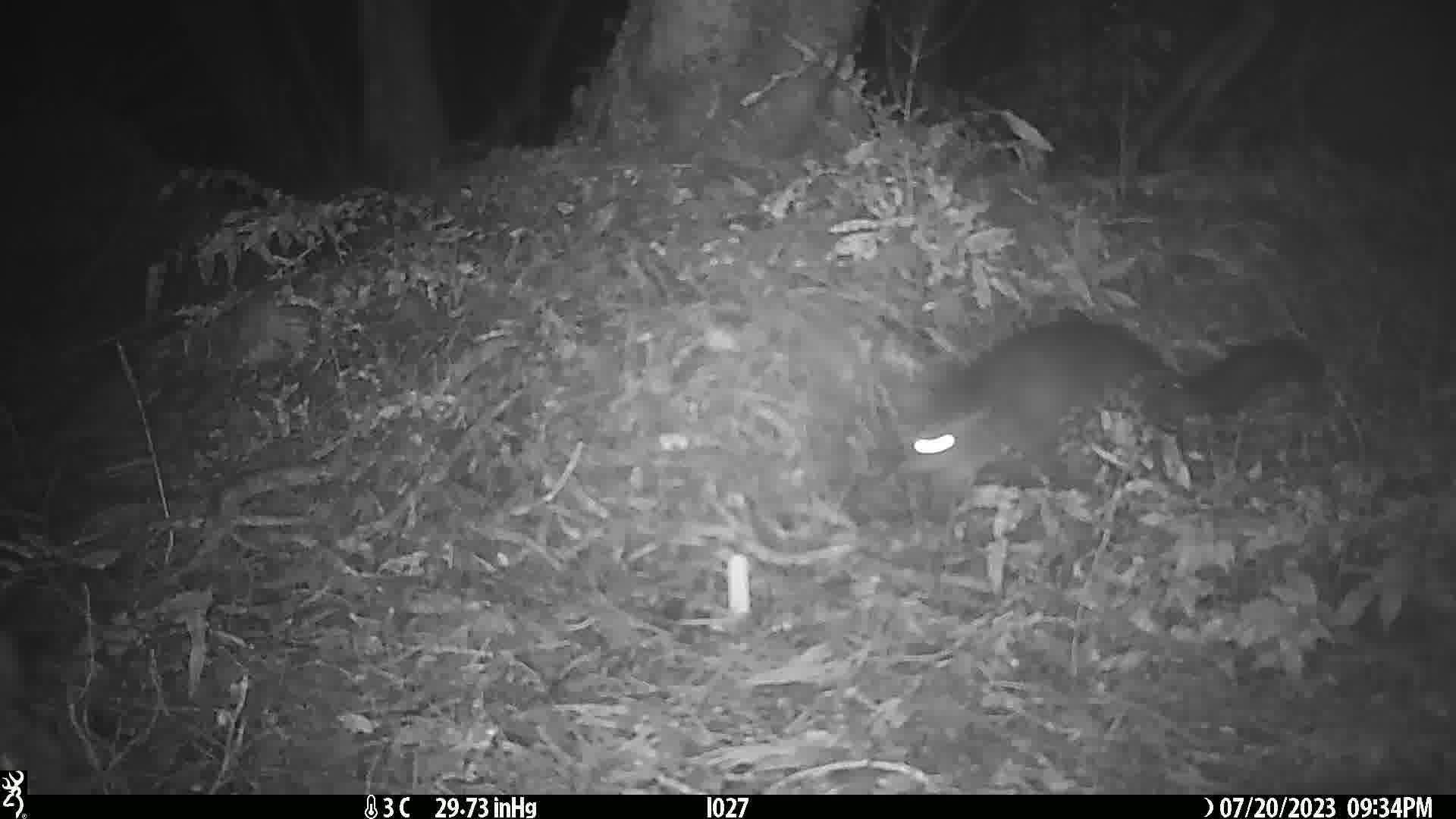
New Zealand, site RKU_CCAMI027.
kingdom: Animalia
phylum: Chordata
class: Mammalia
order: Diprotodontia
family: Phalangeridae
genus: Trichosurus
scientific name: Trichosurus vulpecula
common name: common brushtail possum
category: possum